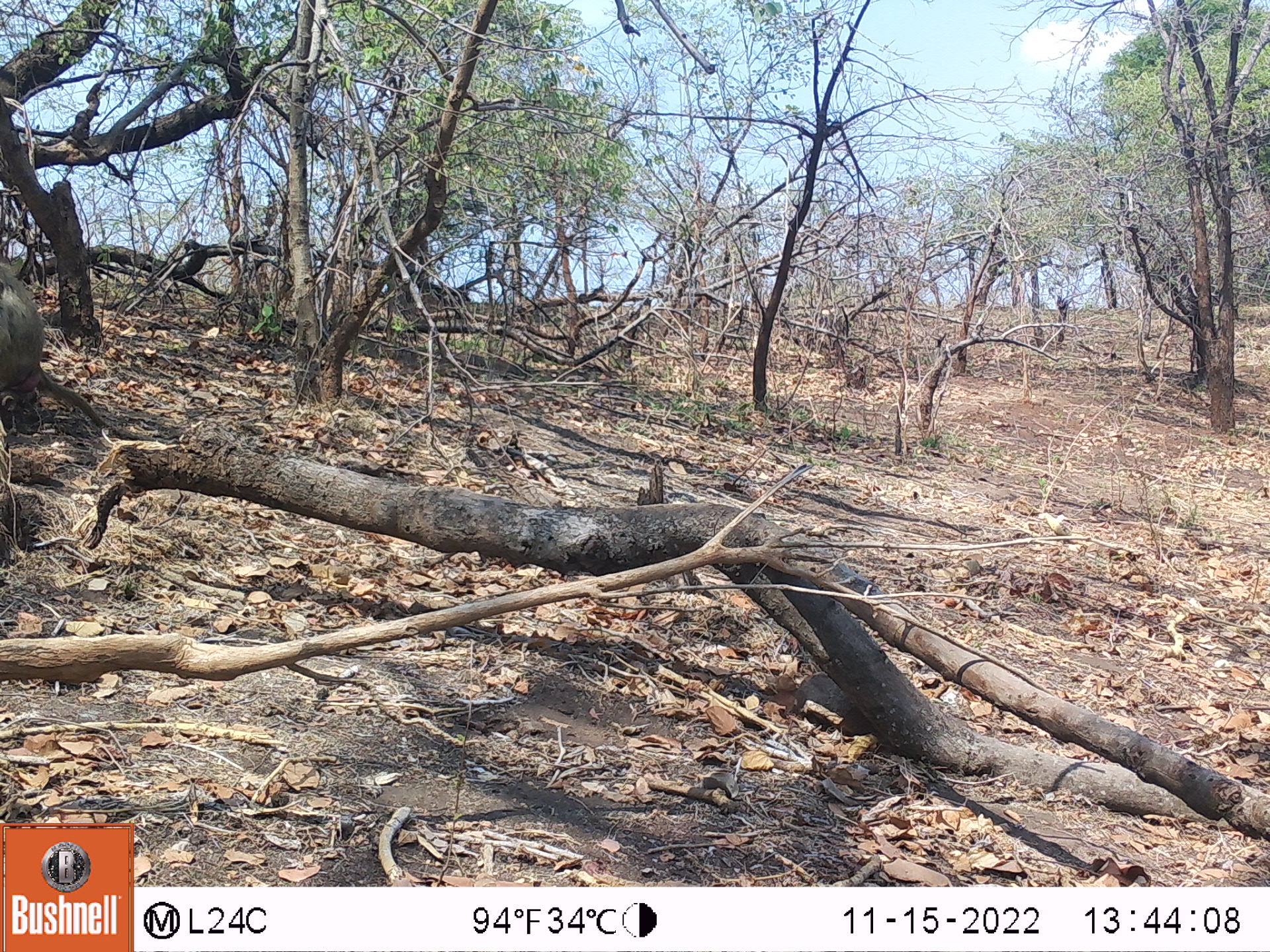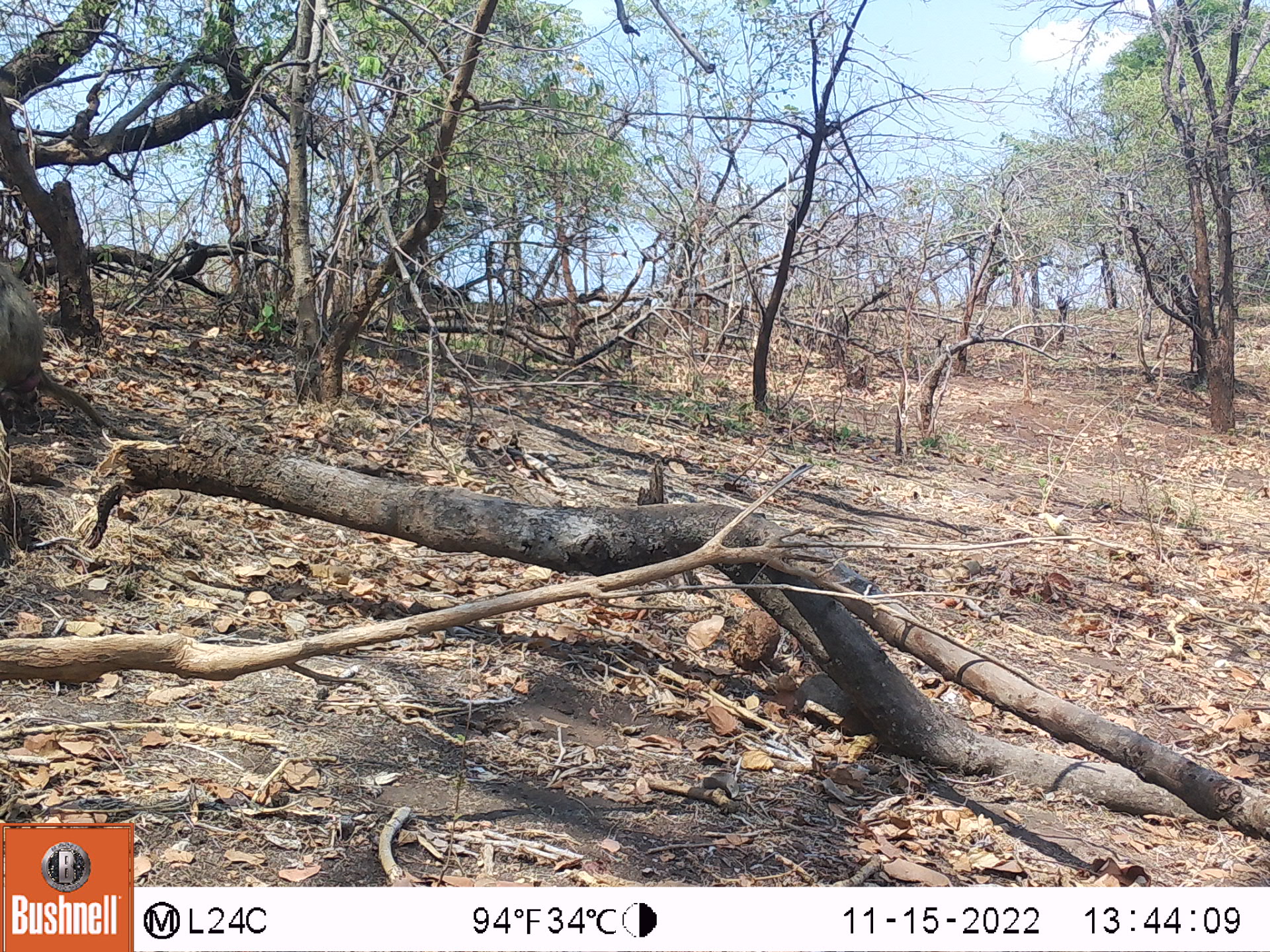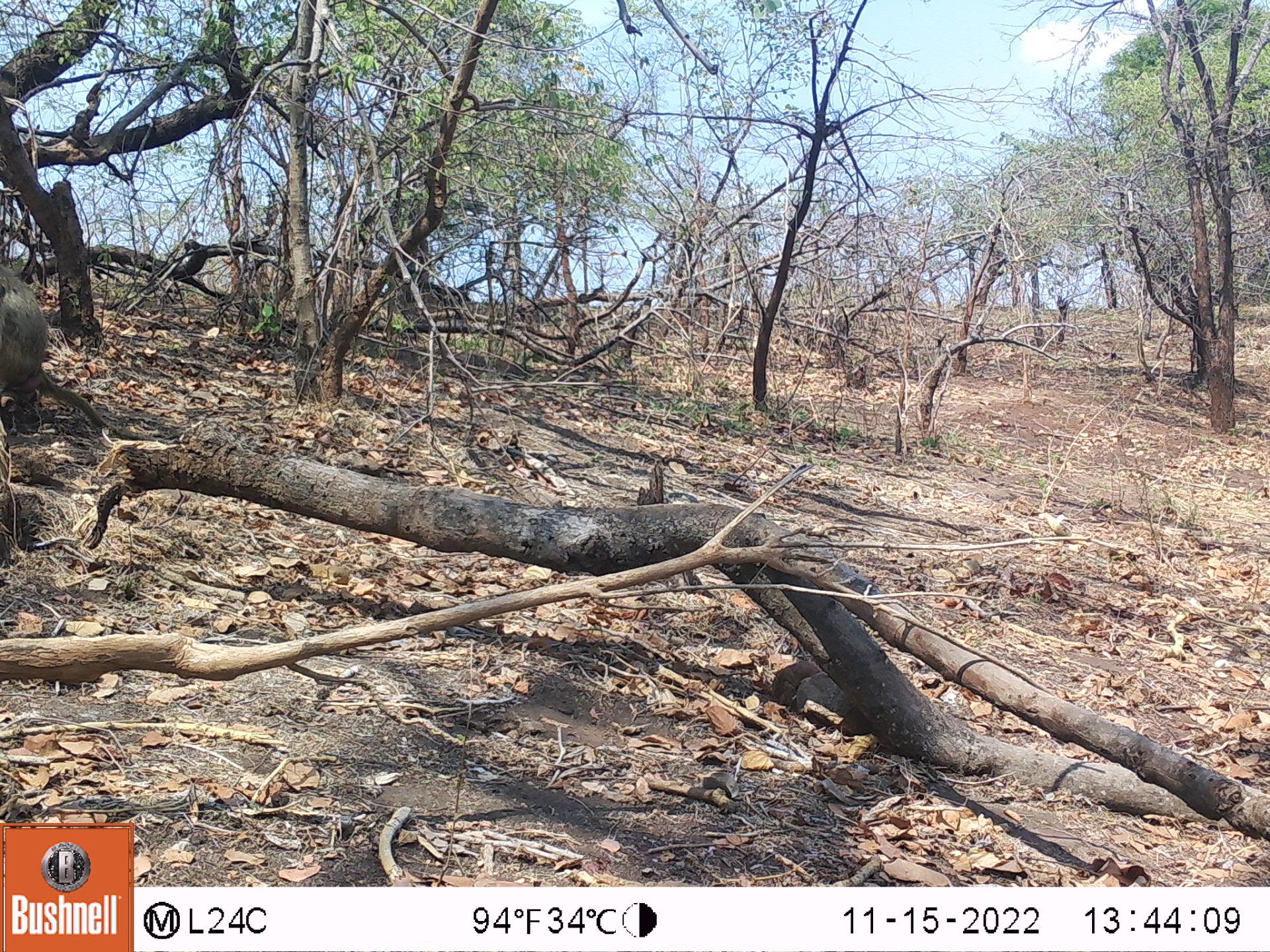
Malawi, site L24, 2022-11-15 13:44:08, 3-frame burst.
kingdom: Animalia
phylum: Chordata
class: Mammalia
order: Primates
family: Cercopithecidae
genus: Papio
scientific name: Papio cynocephalus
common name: yellow baboon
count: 1